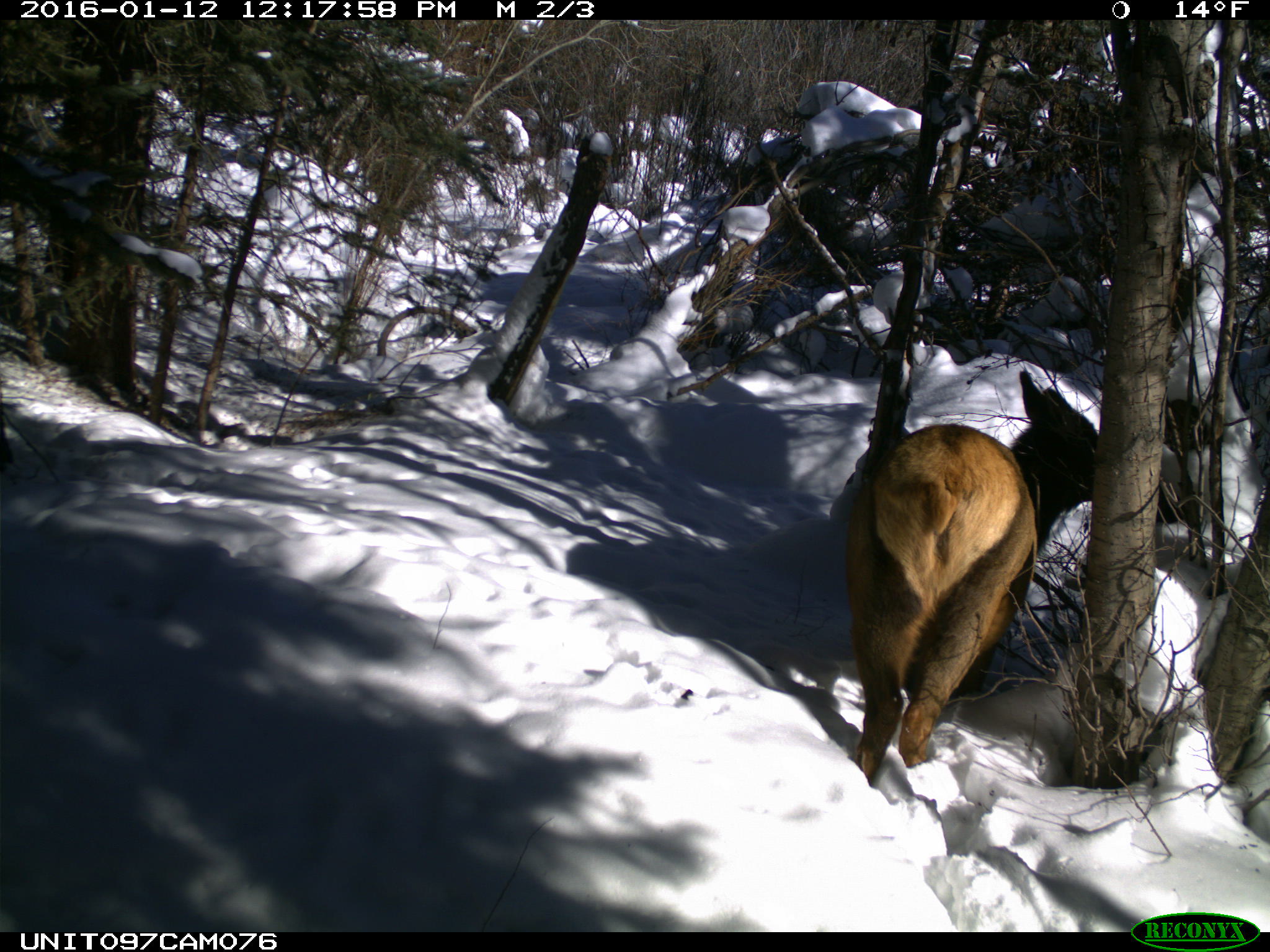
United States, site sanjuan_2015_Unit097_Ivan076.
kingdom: Animalia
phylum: Chordata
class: Mammalia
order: Artiodactyla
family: Cervidae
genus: Cervus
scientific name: Cervus elaphus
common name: red deer